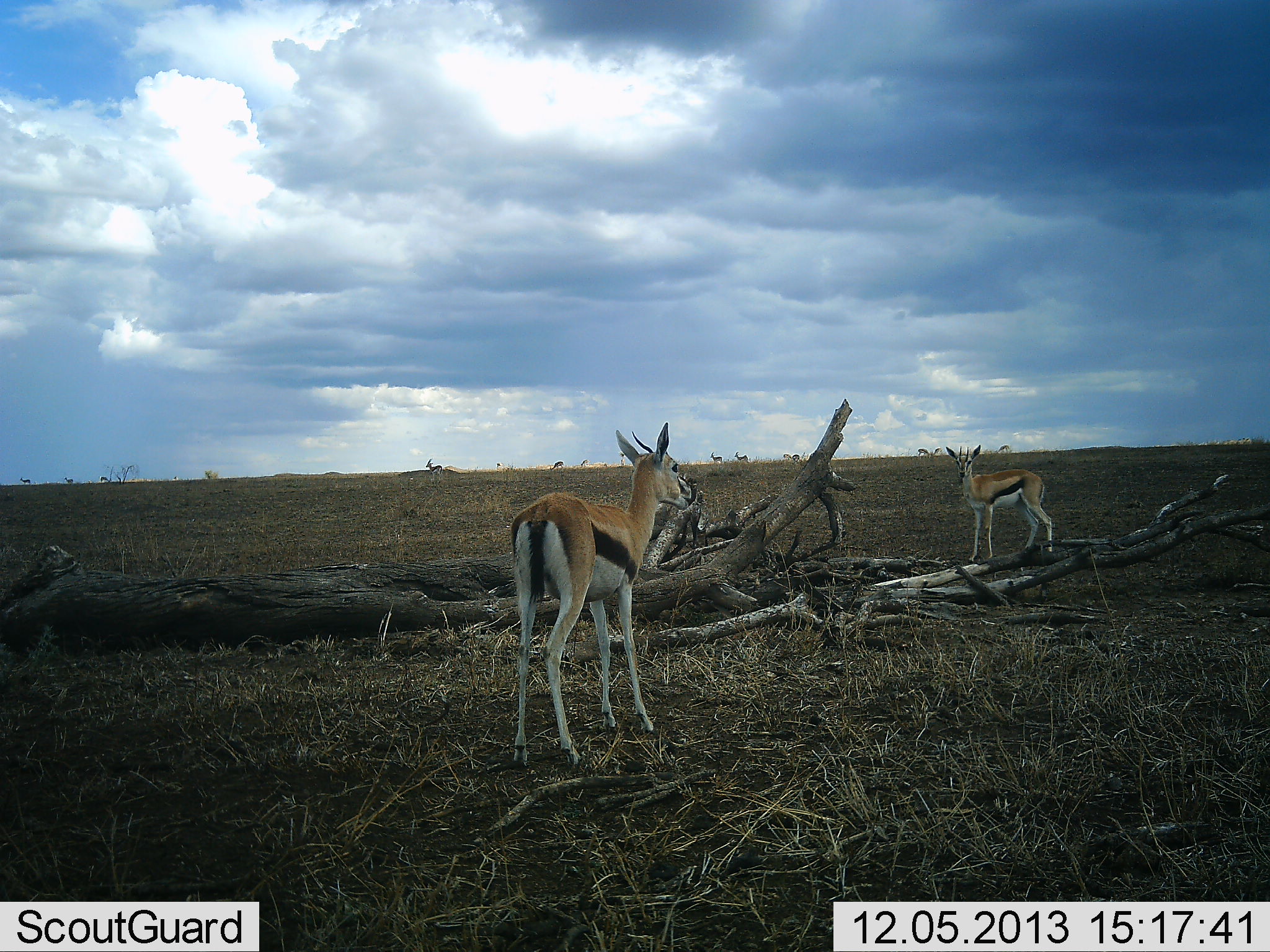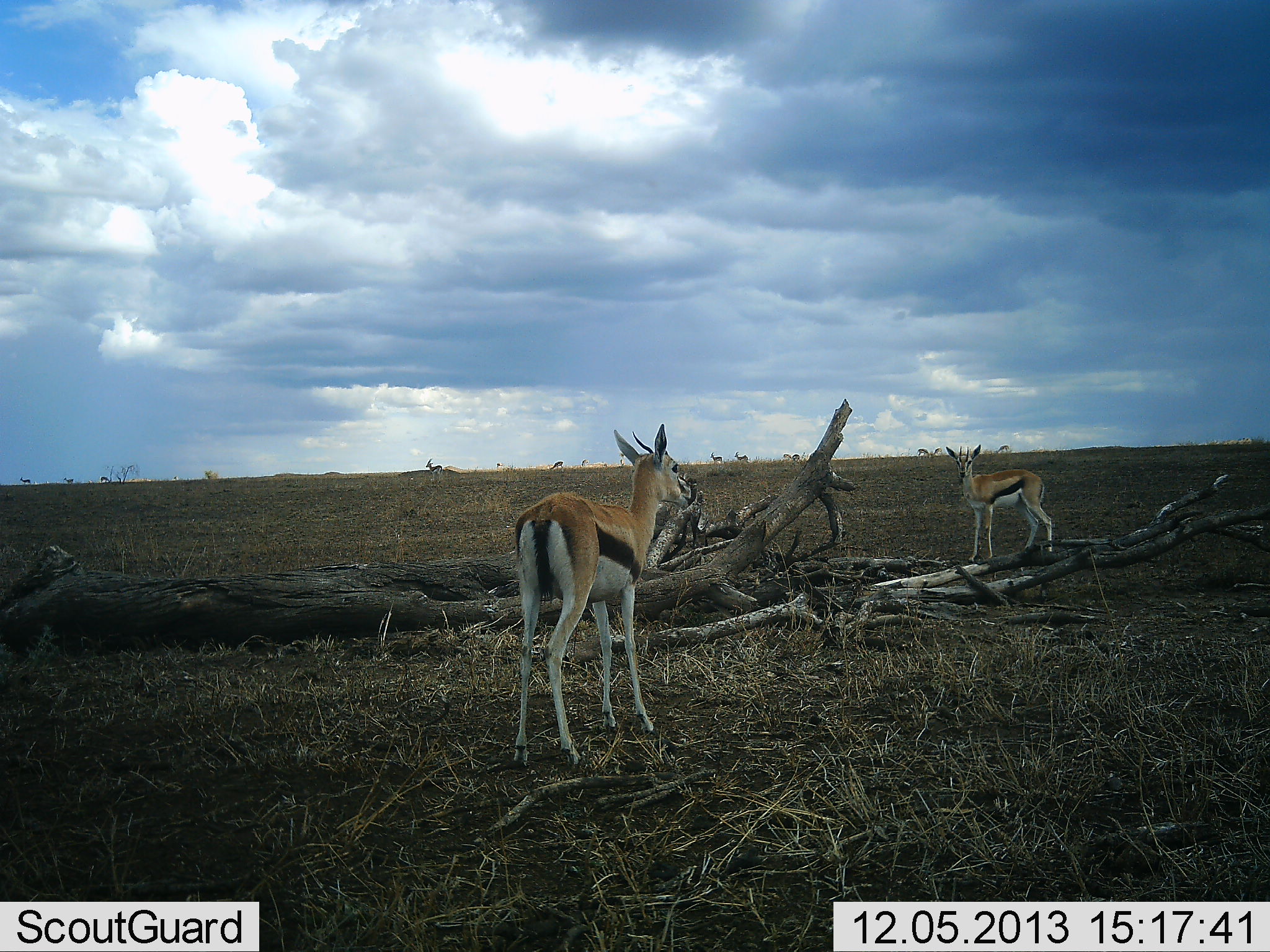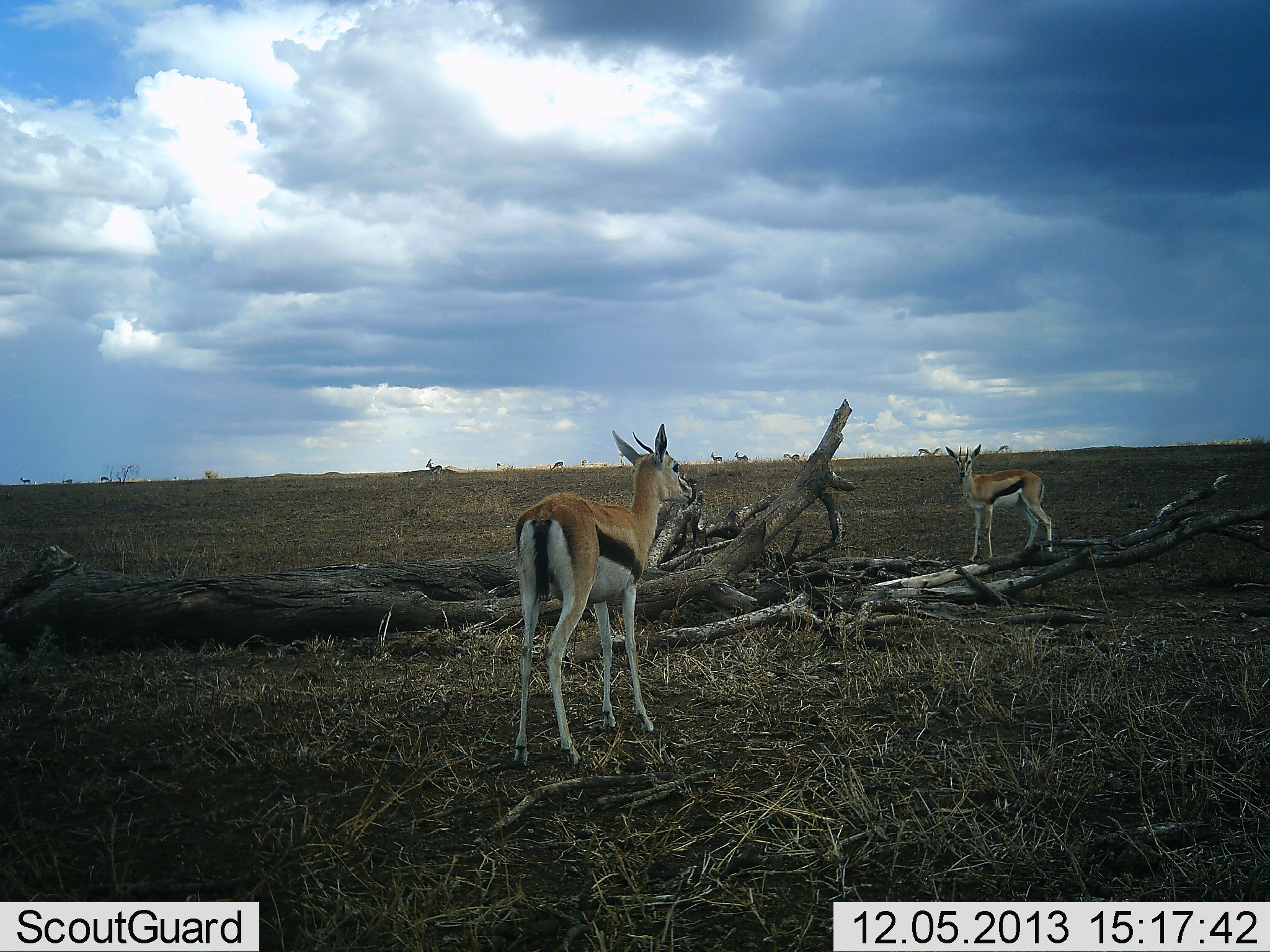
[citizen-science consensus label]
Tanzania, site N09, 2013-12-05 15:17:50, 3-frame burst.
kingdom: Animalia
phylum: Chordata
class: Mammalia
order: Artiodactyla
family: Bovidae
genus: Eudorcas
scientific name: Eudorcas thomsonii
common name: thomson's gazelle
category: gazellethomsons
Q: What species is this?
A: Gazellethomsons (thomson's gazelle) (Eudorcas thomsonii).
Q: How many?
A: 2.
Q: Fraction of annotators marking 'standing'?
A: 100%.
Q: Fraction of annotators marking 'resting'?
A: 0%.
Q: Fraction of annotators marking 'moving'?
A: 0%.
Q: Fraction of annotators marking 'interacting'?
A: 0%.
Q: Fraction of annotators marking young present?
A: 0%.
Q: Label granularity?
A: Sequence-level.